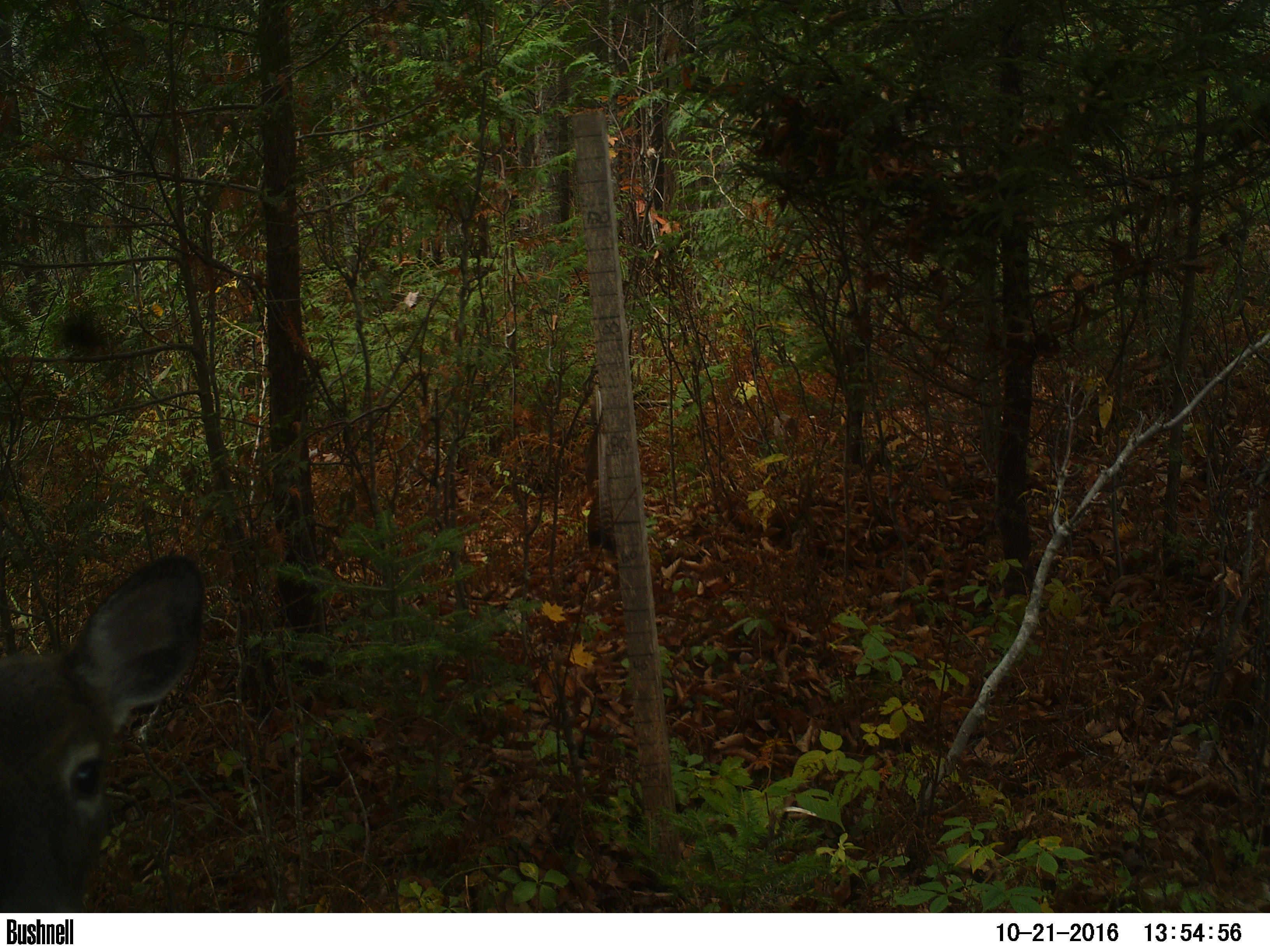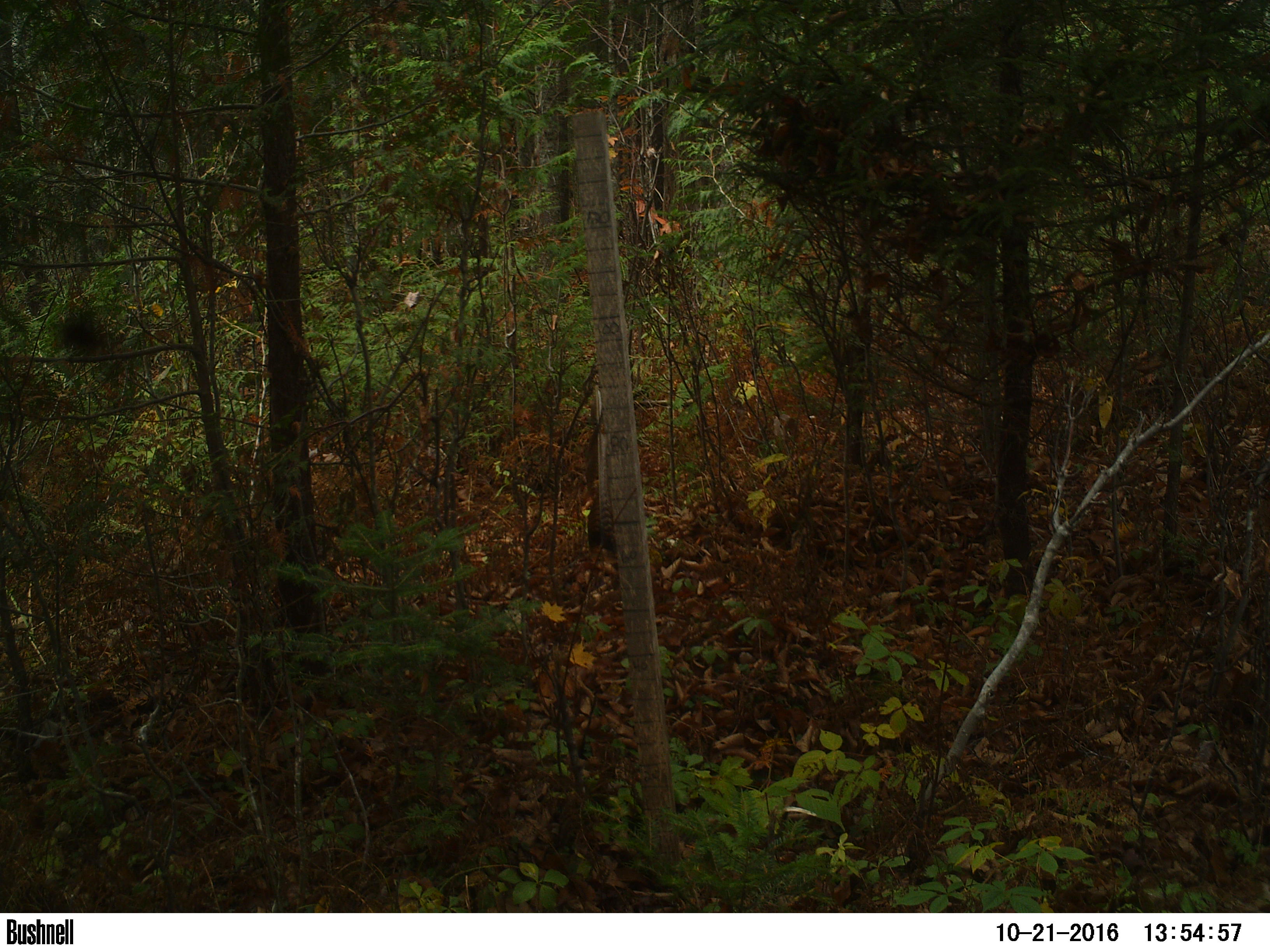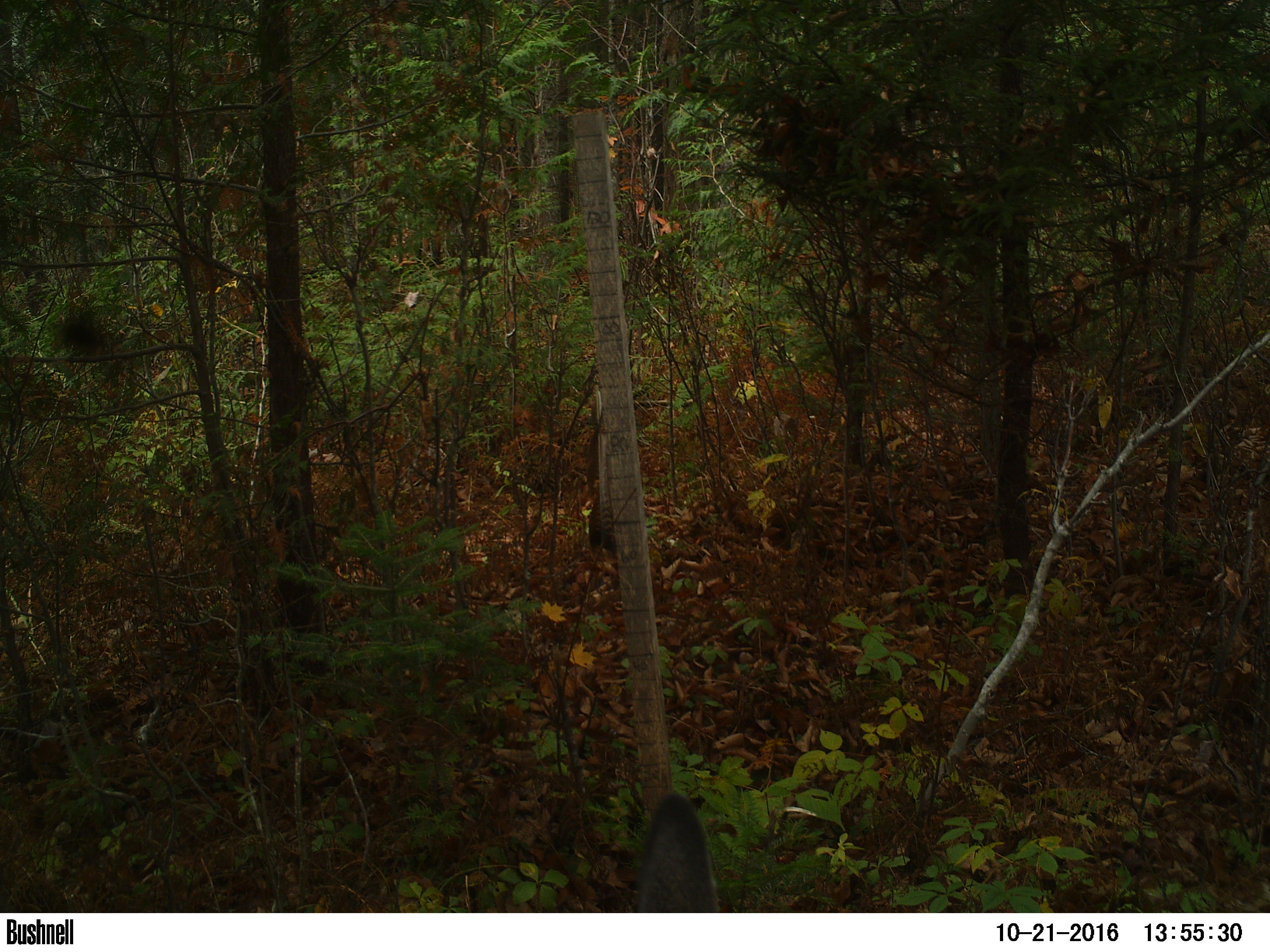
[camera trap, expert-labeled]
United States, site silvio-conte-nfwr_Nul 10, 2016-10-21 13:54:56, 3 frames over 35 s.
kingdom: Animalia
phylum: Chordata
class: Mammalia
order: Artiodactyla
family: Cervidae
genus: Odocoileus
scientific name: Odocoileus virginianus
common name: white-tailed deer